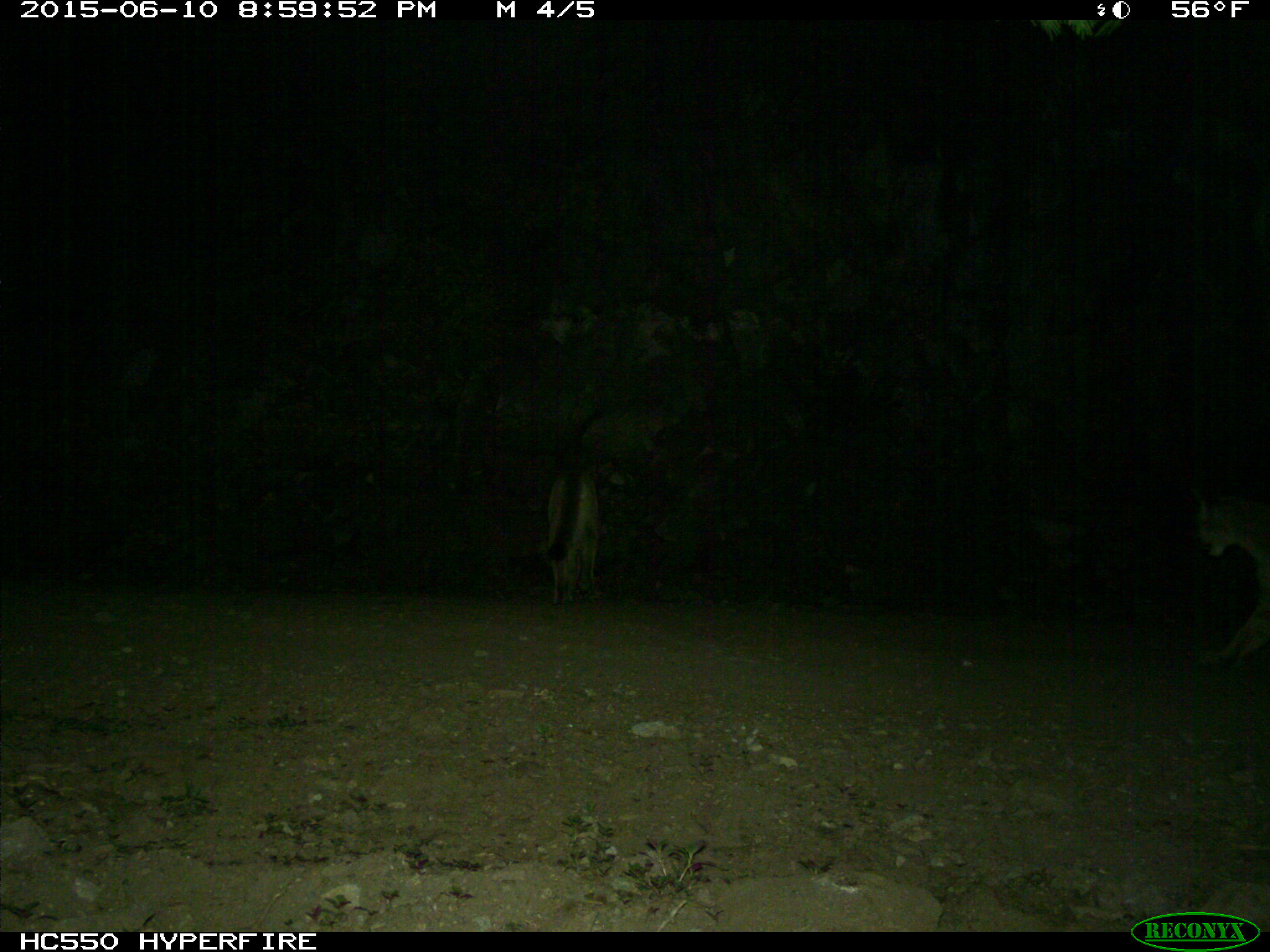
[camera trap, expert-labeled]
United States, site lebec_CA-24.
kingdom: Animalia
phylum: Chordata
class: Mammalia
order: Carnivora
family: Felidae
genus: Puma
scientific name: Puma concolor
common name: mountain lion